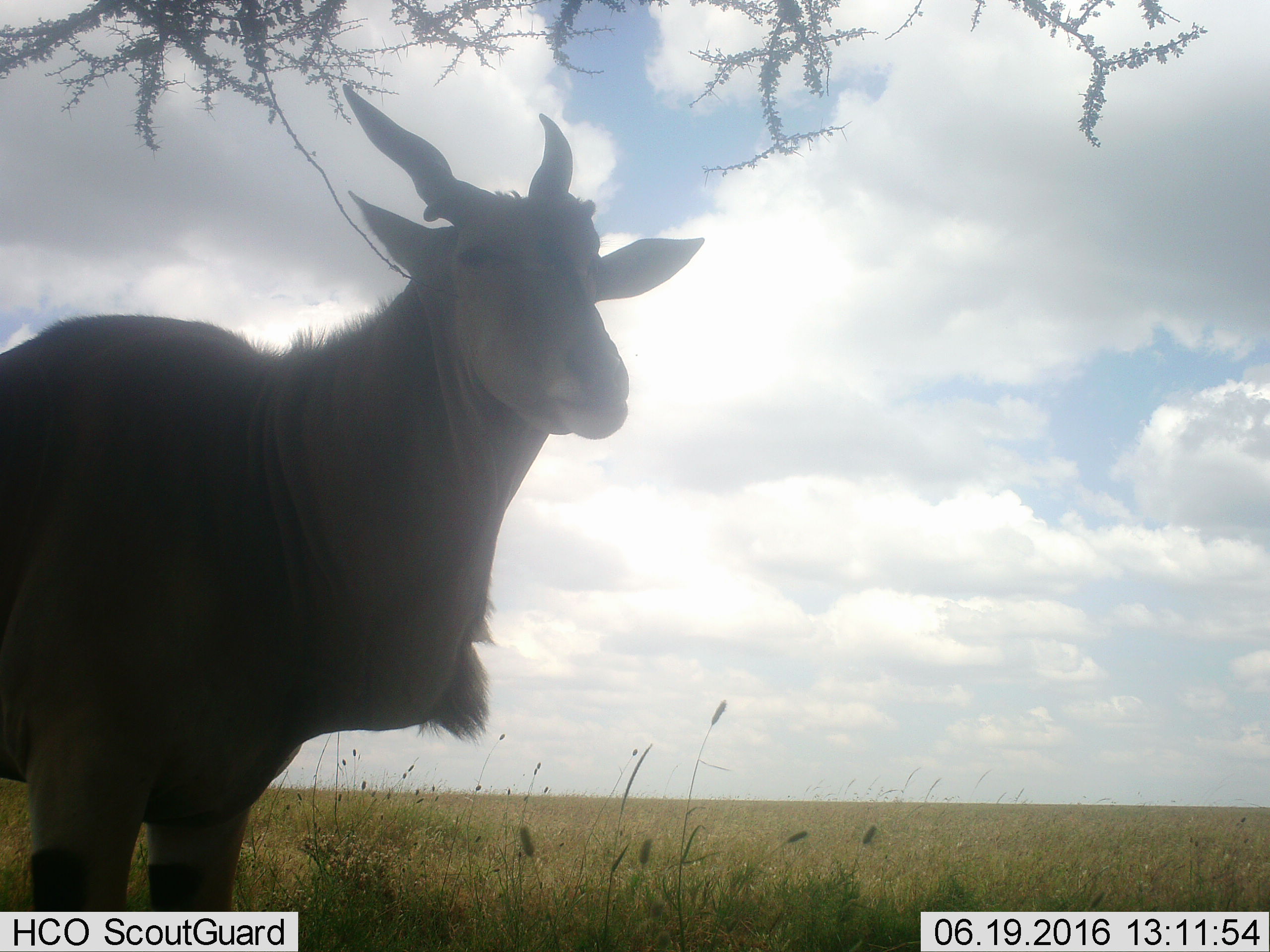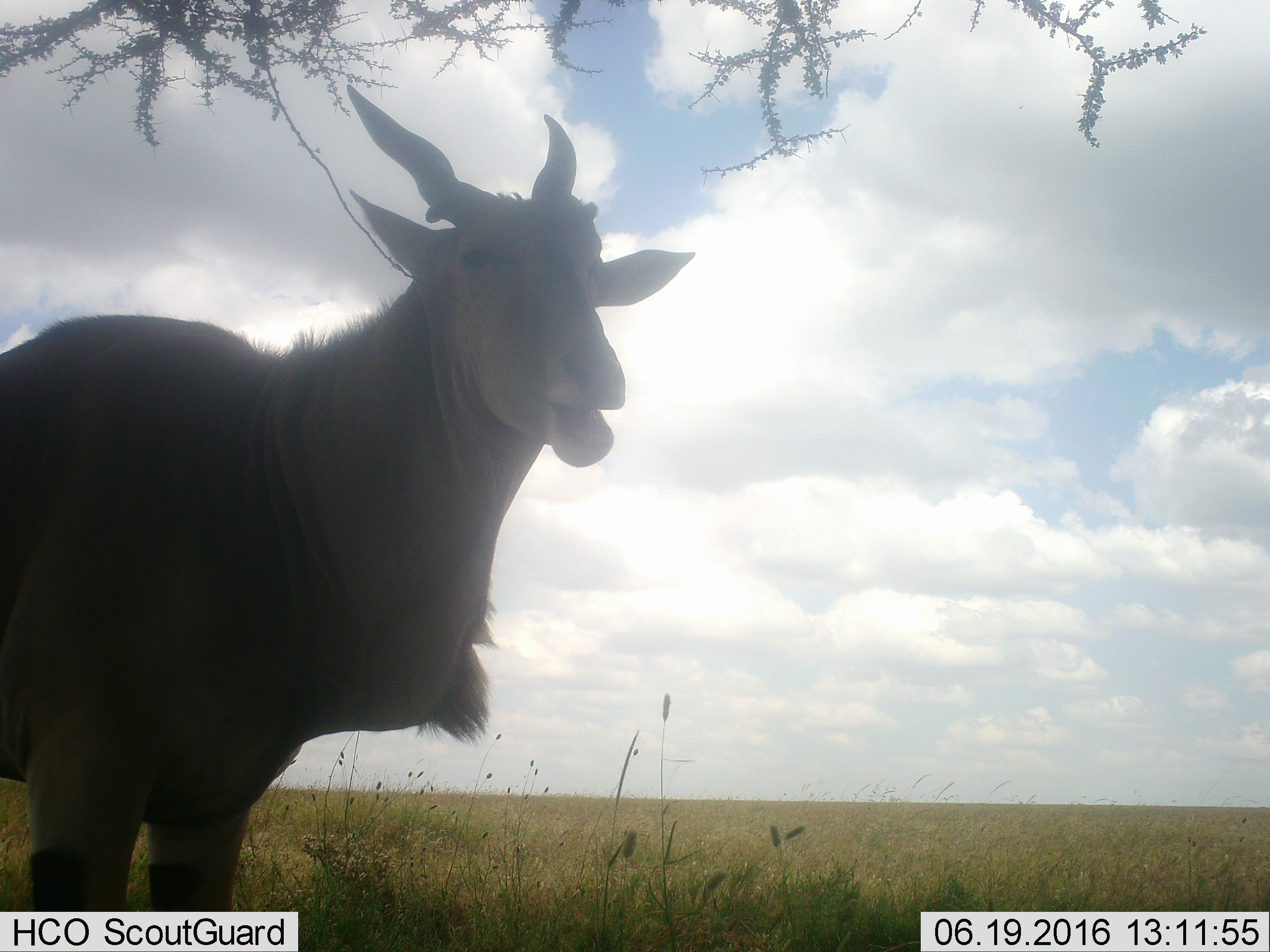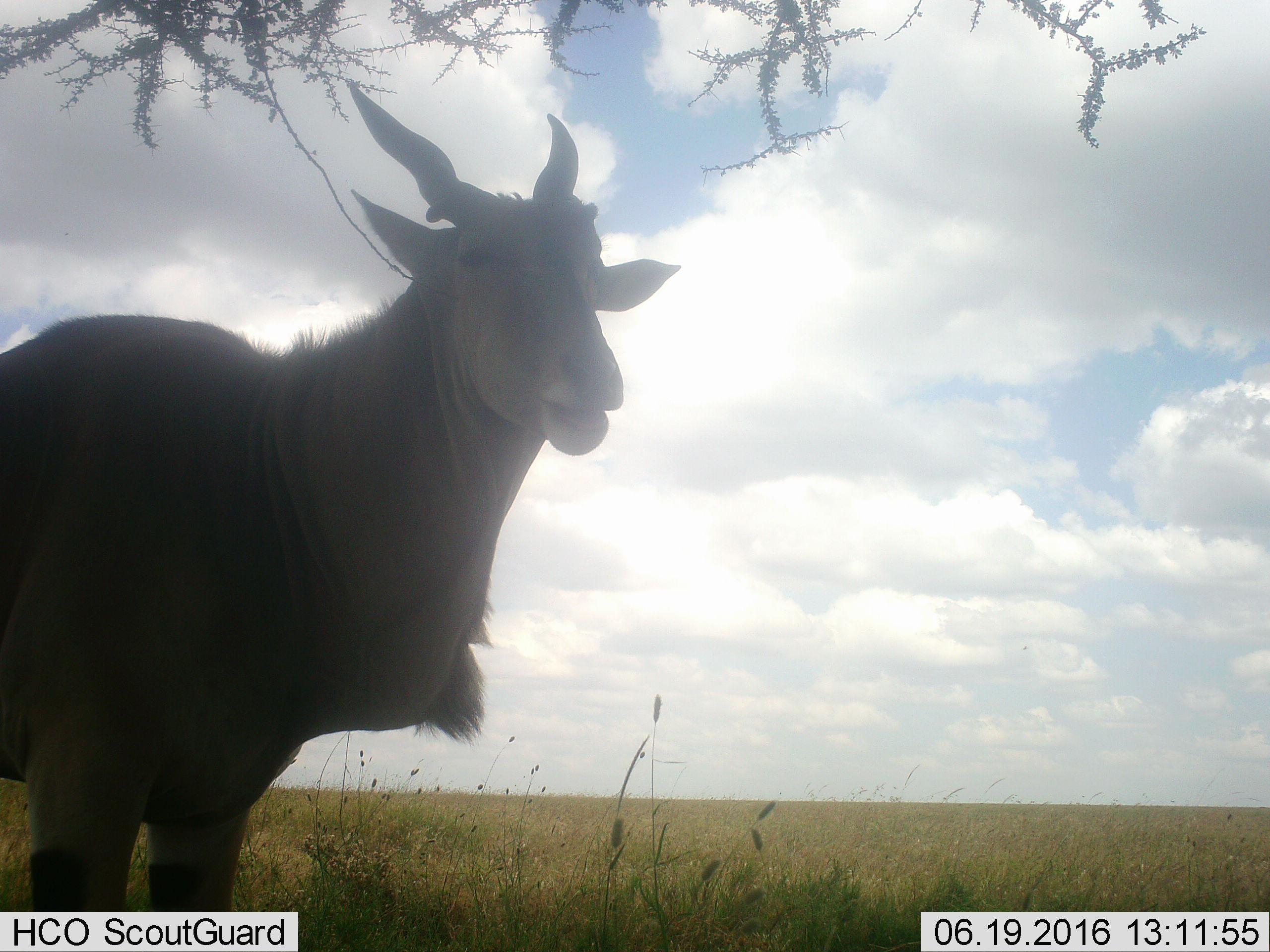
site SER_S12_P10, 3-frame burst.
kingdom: Animalia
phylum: Chordata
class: Mammalia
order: Artiodactyla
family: Bovidae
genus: Tragelaphus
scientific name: Tragelaphus oryx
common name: eland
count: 1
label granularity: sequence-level